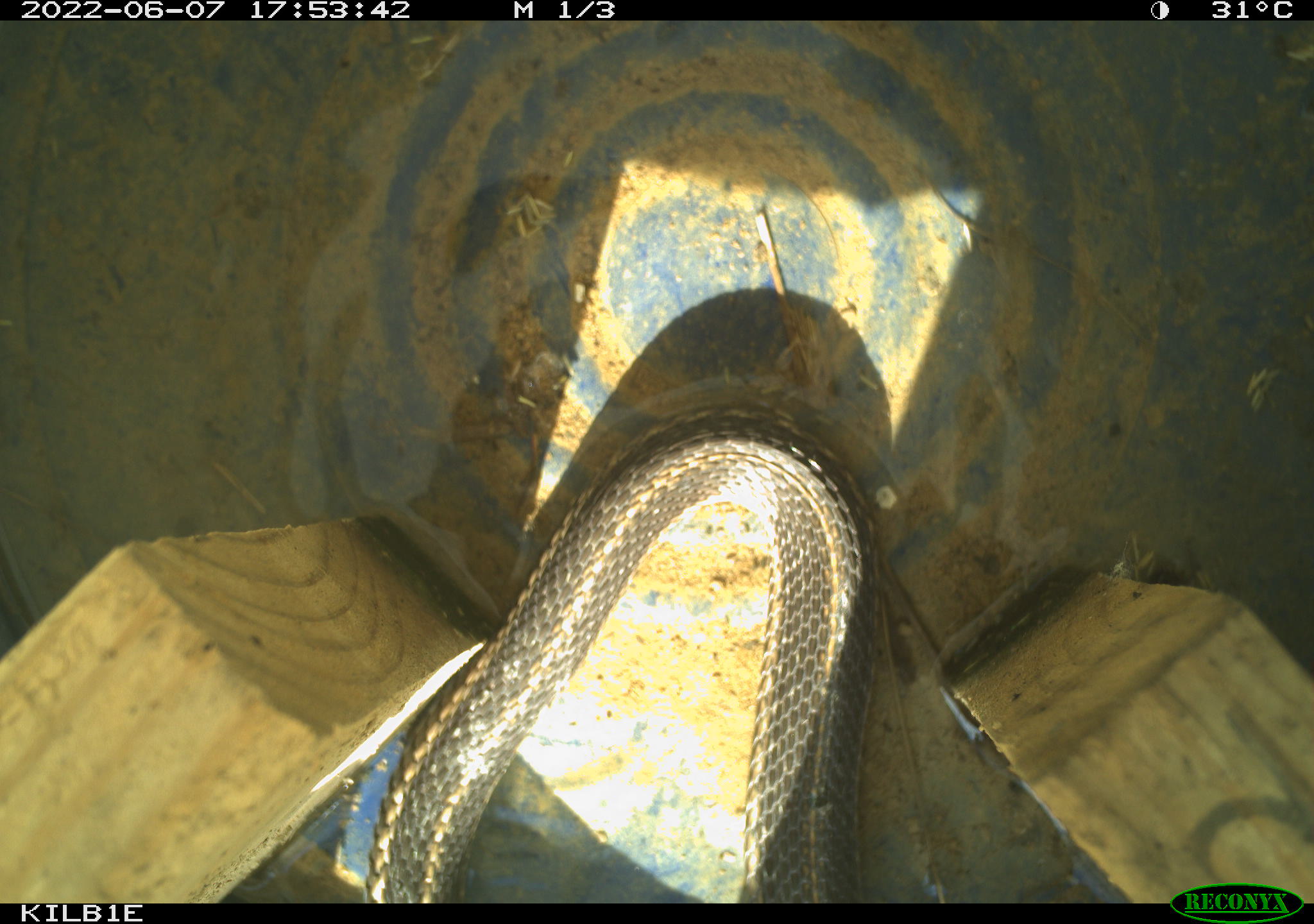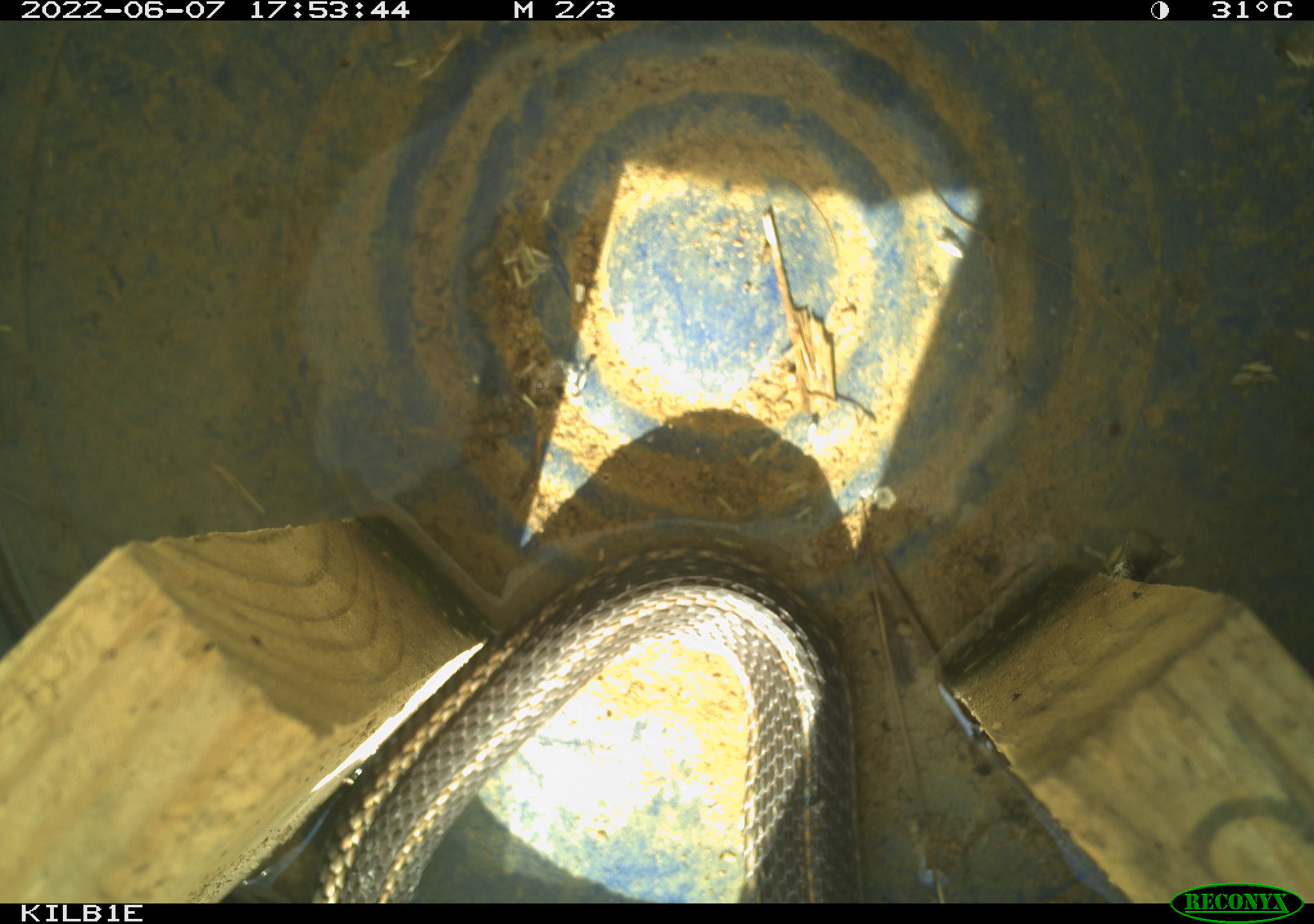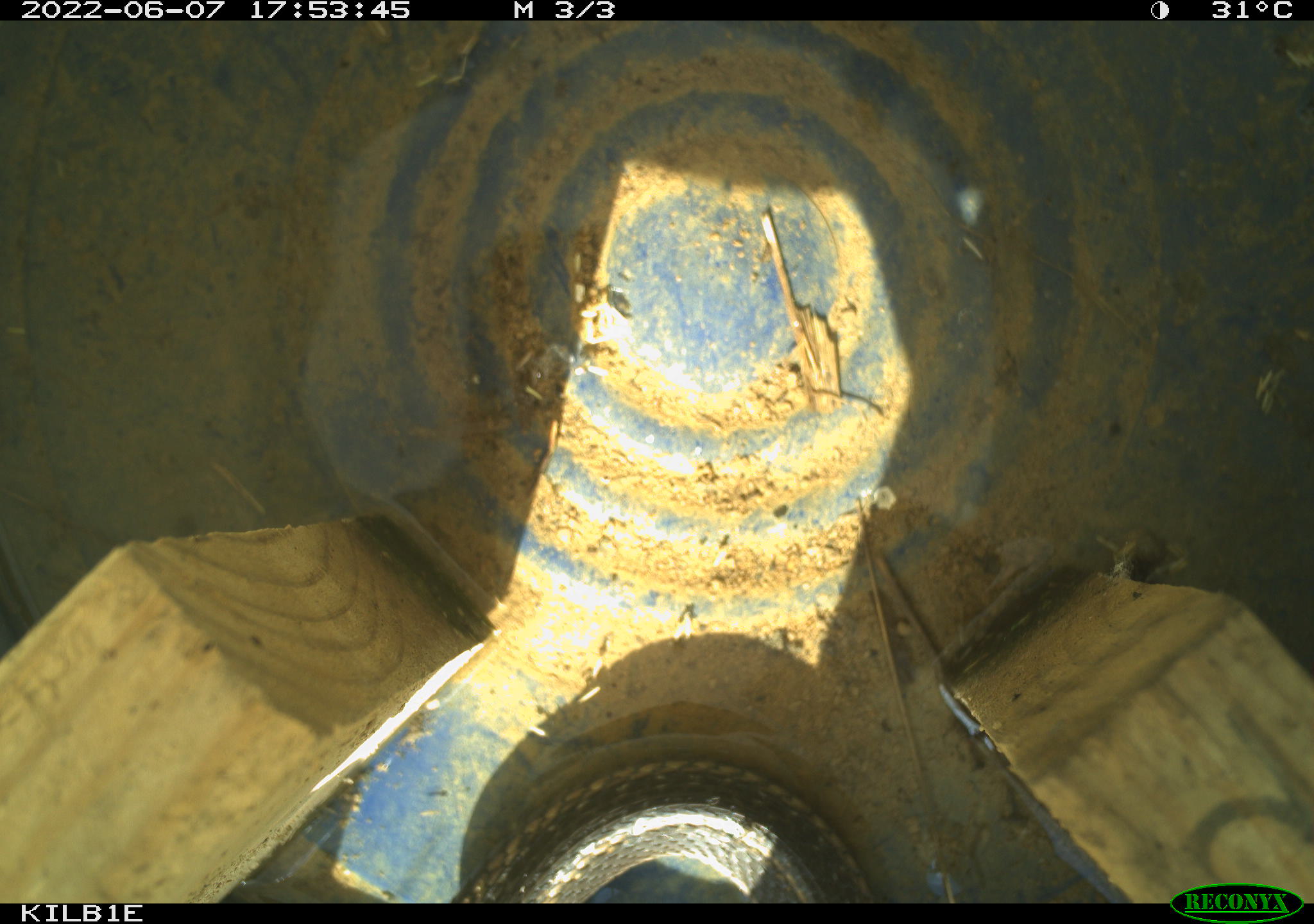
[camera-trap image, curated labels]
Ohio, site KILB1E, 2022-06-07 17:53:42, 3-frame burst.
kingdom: Animalia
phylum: Chordata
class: Reptilia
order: Squamata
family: Colubridae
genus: Thamnophis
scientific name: Thamnophis sirtalis sirtalis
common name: eastern gartersnake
Eastern gartersnake (Thamnophis sirtalis sirtalis).